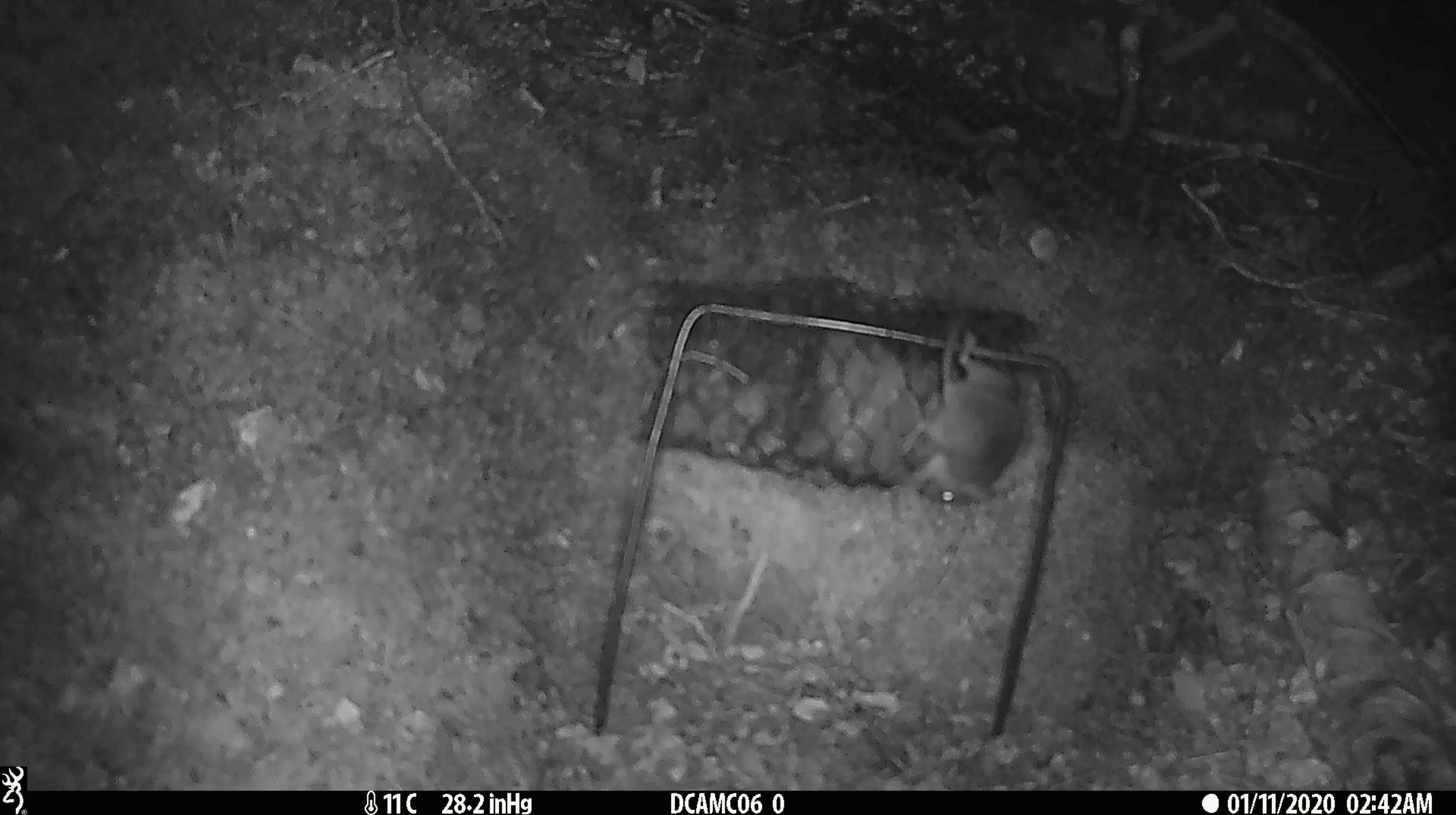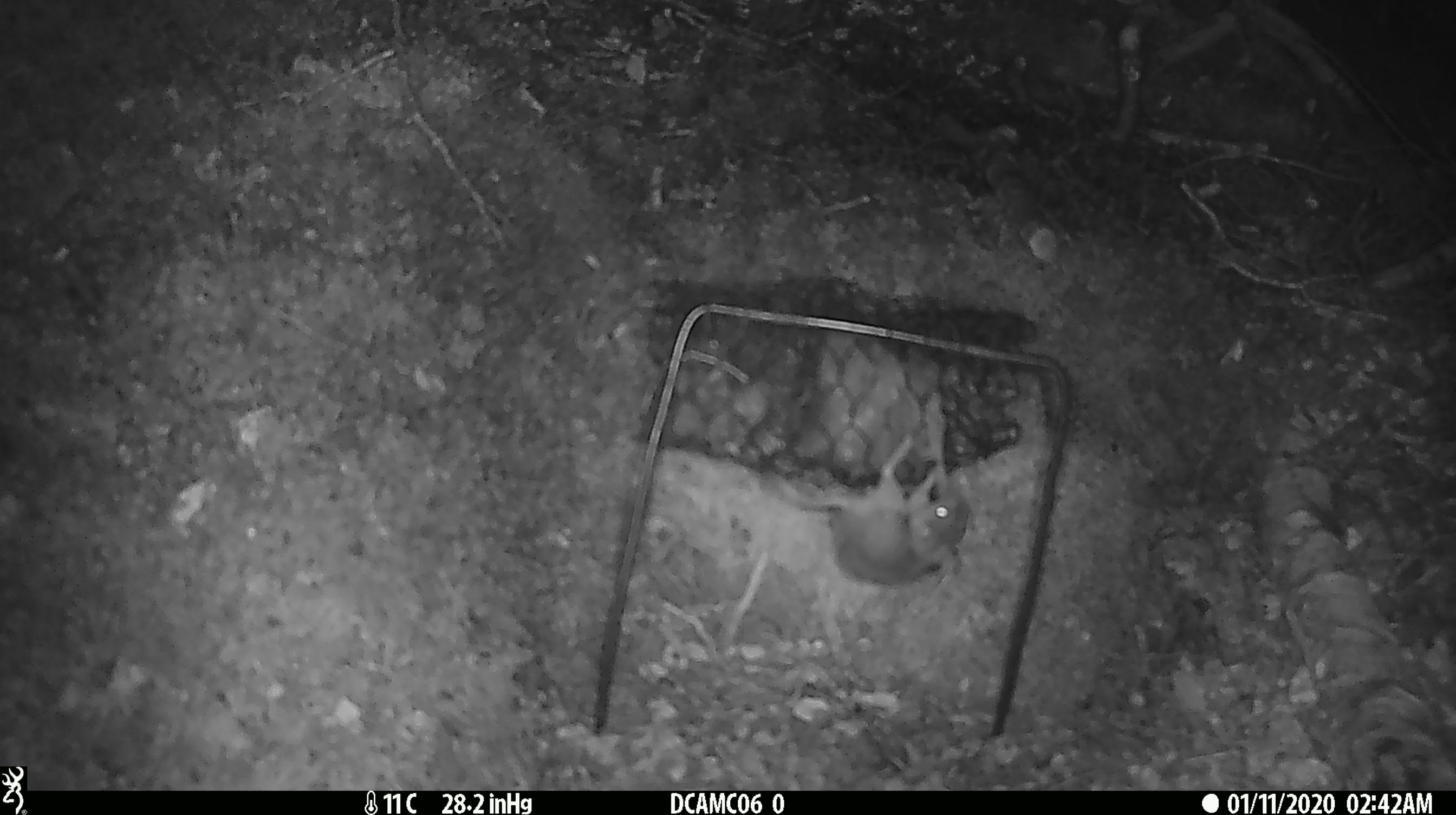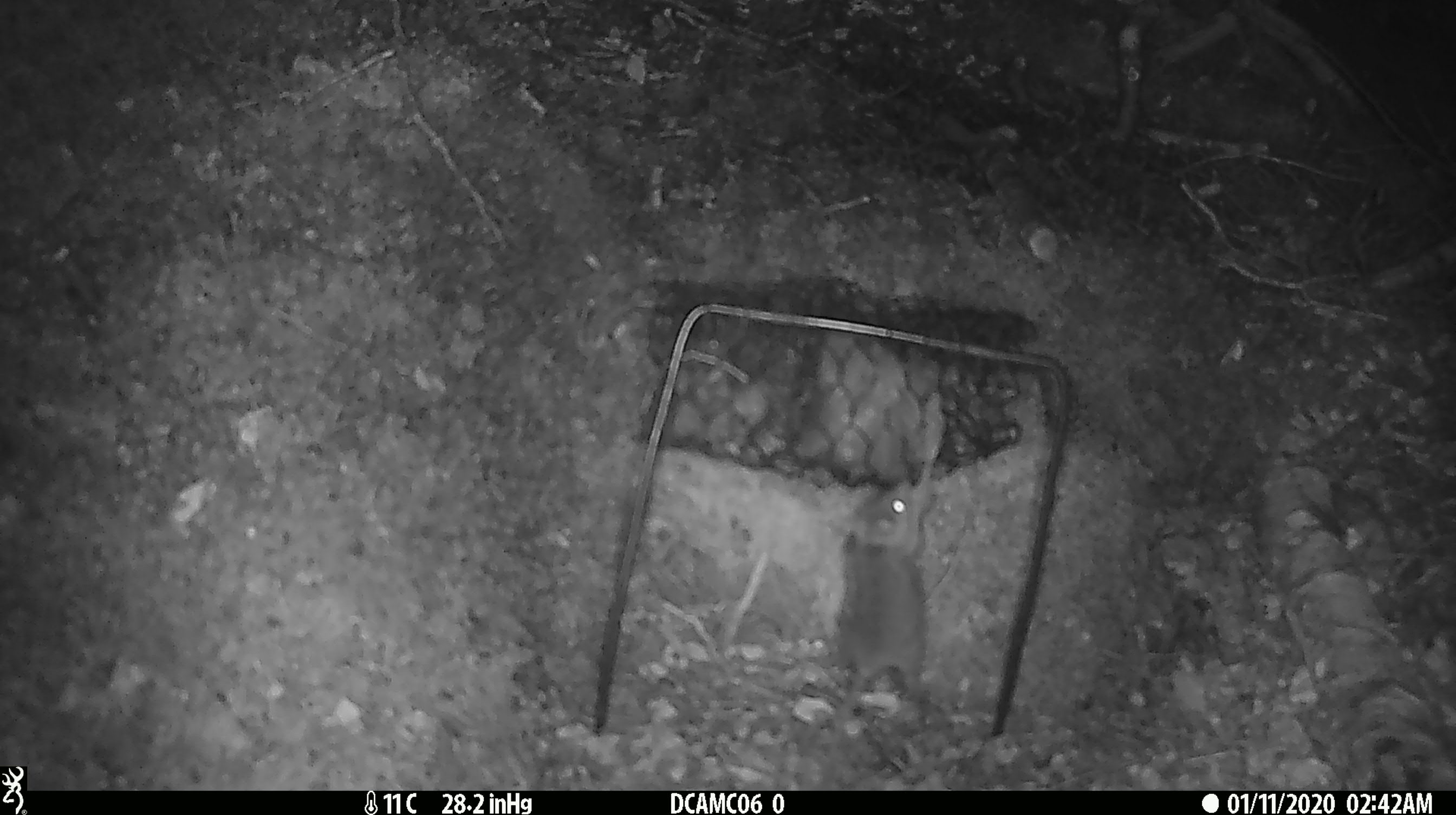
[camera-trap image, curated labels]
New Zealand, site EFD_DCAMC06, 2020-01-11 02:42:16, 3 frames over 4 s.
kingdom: Animalia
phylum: Chordata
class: Mammalia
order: Rodentia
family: Muridae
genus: Mus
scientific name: Mus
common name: mouse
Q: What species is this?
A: Mouse (Mus).